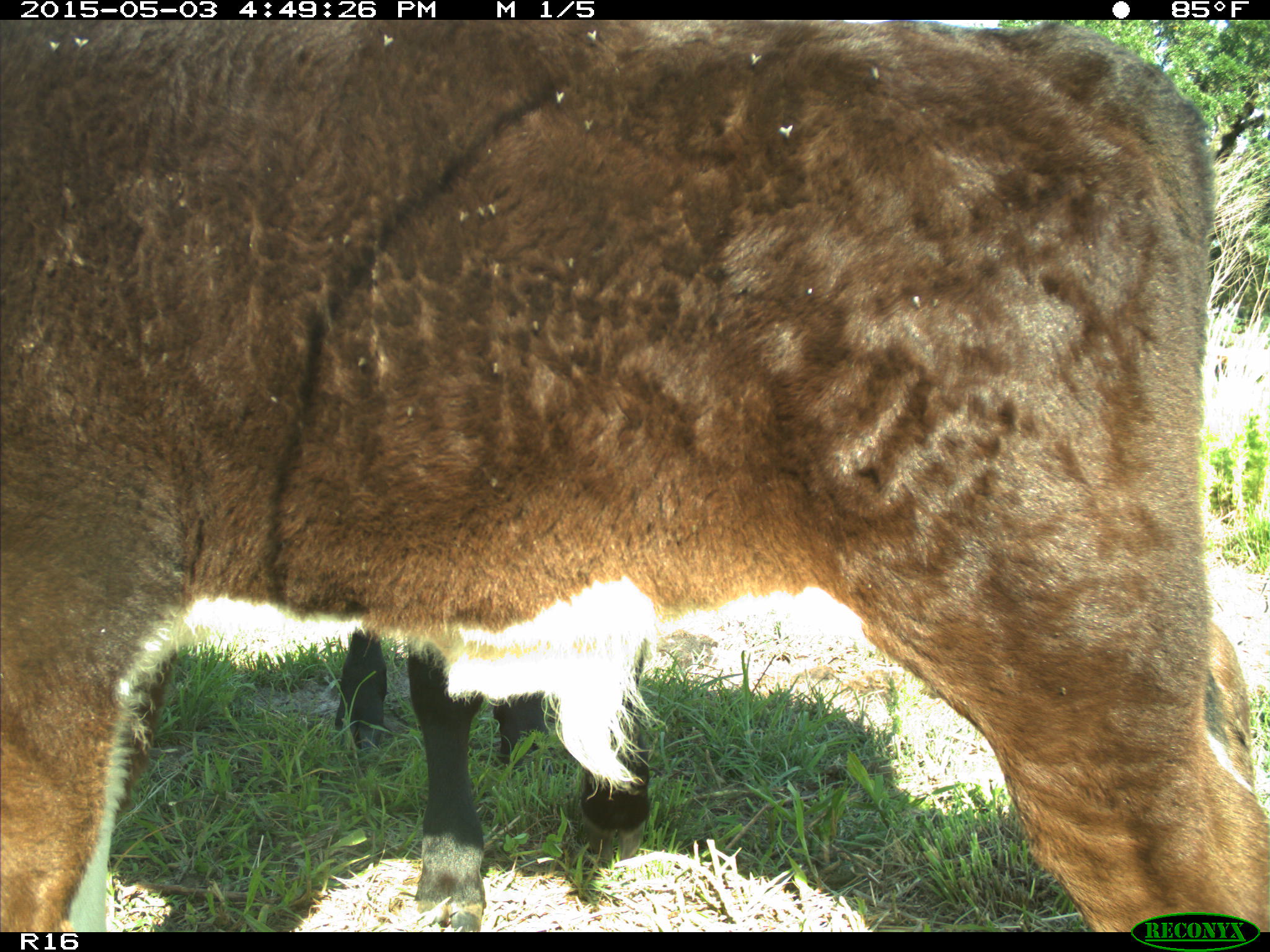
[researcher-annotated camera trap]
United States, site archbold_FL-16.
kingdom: Animalia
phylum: Chordata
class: Mammalia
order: Artiodactyla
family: Bovidae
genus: Bos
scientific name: Bos taurus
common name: domestic cow